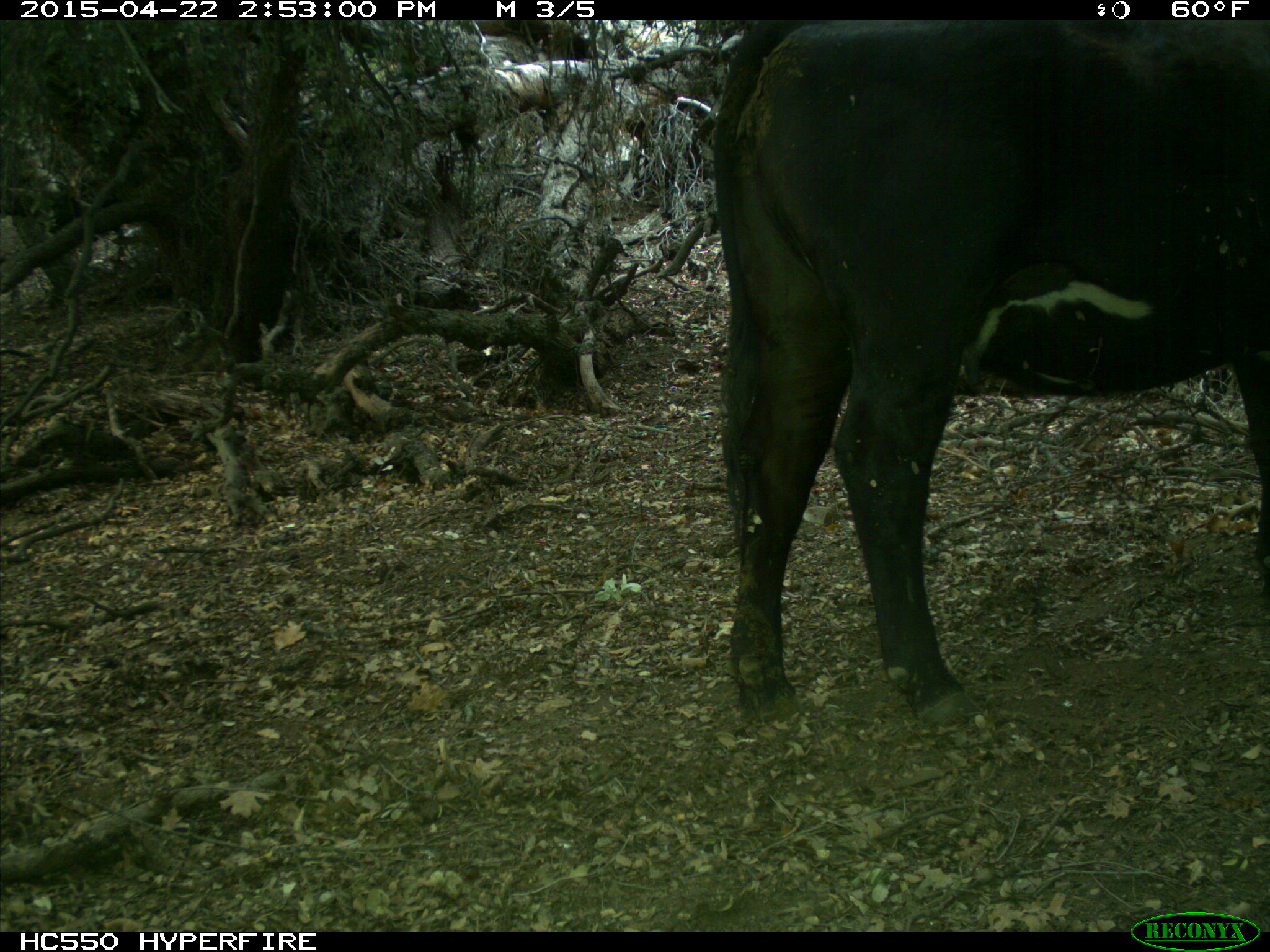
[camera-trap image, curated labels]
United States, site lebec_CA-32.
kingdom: Animalia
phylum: Chordata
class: Mammalia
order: Artiodactyla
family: Bovidae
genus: Bos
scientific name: Bos taurus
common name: domestic cow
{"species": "Bos taurus (domestic cow)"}